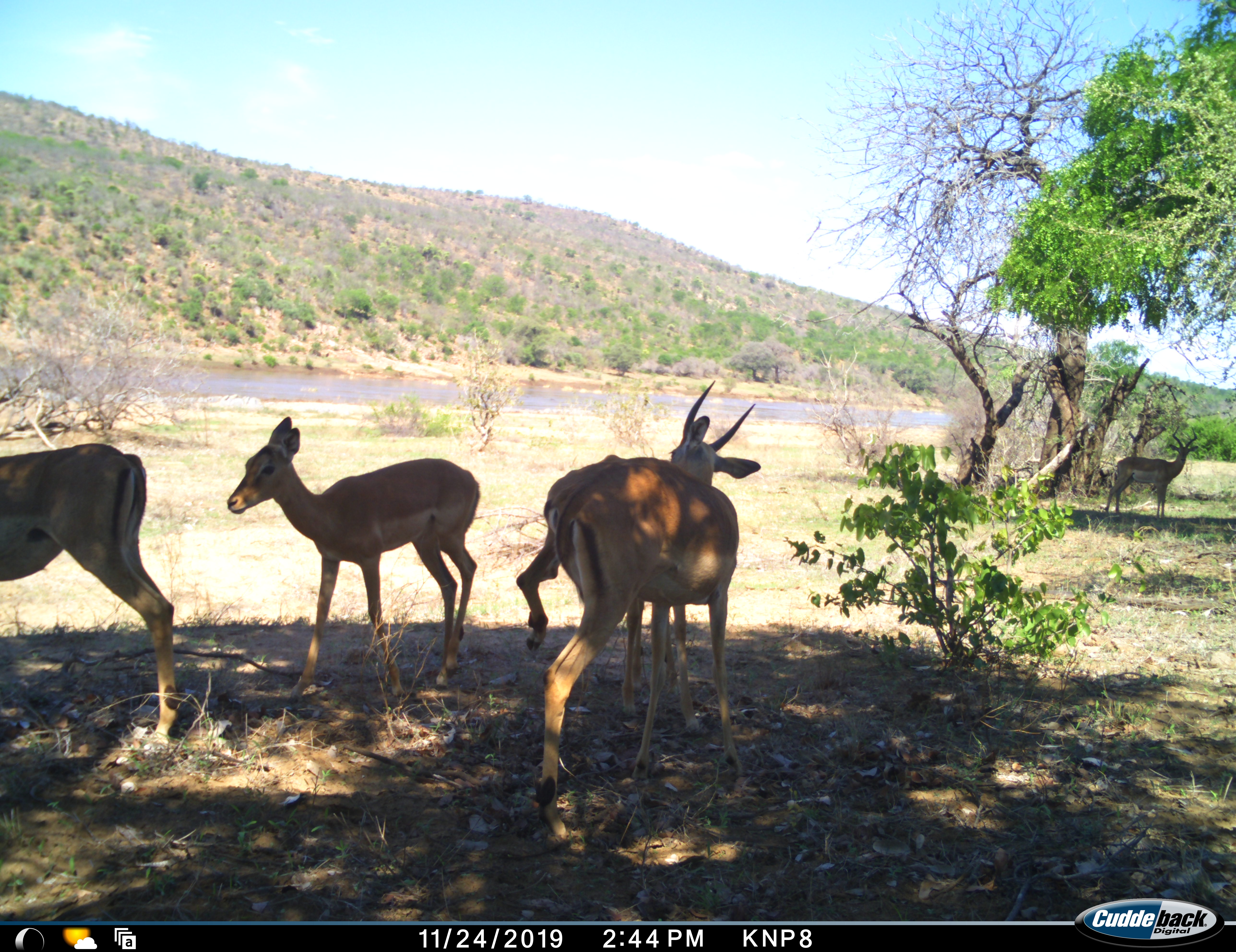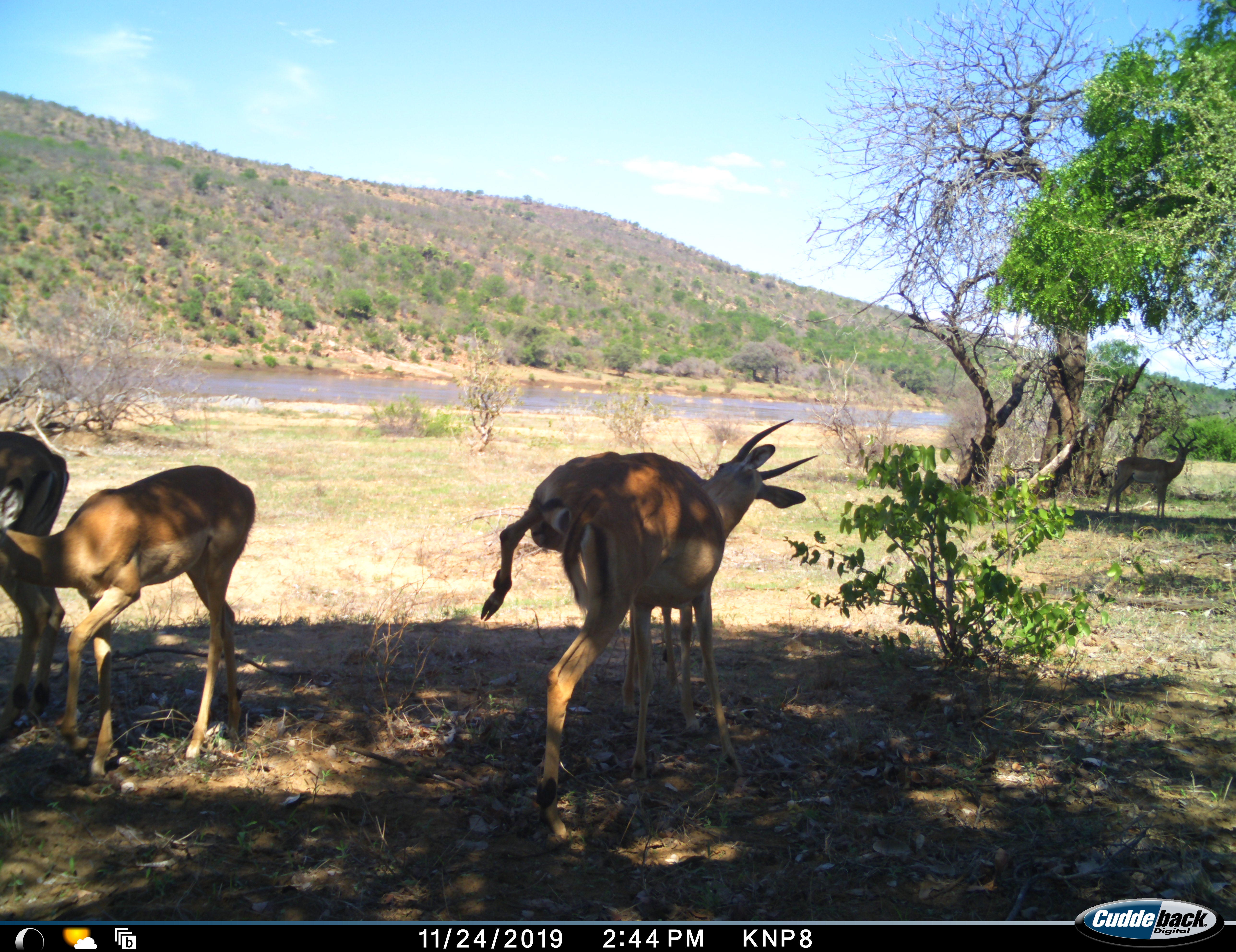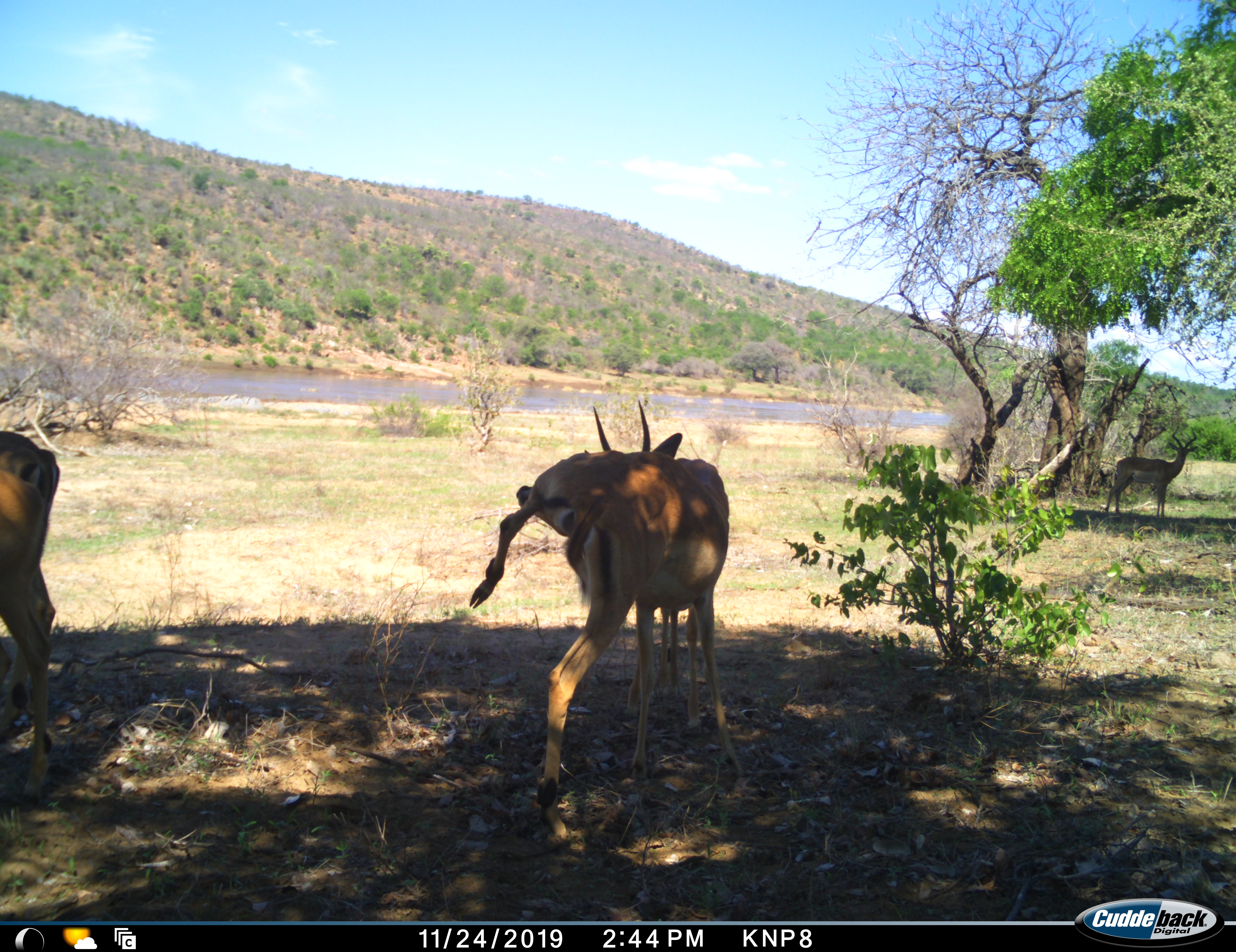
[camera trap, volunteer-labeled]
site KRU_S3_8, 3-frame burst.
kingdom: Animalia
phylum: Chordata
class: Mammalia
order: Artiodactyla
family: Bovidae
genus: Aepyceros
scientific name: Aepyceros melampus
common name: impala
Impala (Aepyceros melampus), count 4. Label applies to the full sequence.